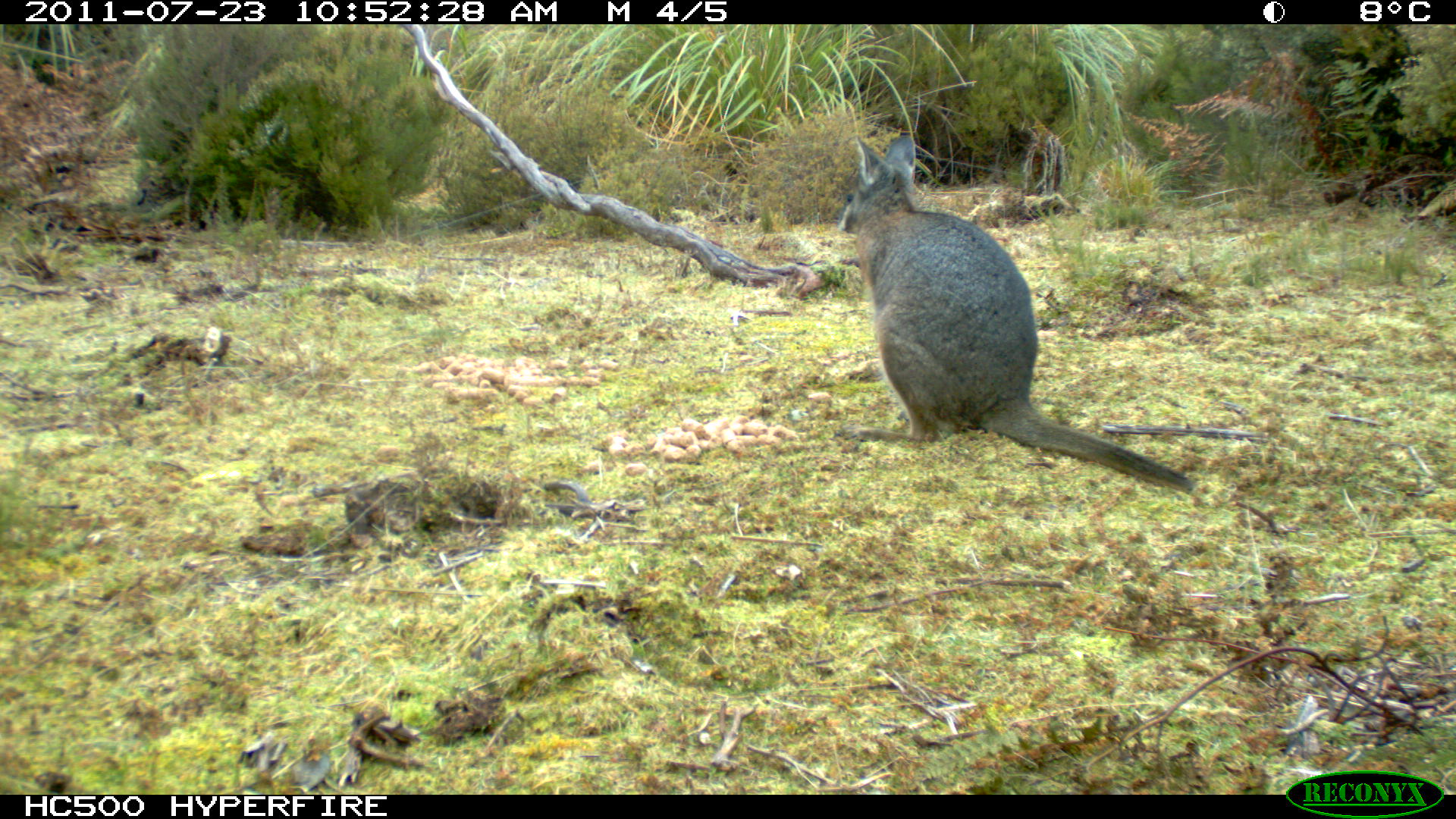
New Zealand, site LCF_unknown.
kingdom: Animalia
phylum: Chordata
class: Mammalia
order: Diprotodontia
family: Macropodidae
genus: Notamacropus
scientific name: Notamacropus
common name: wallaby